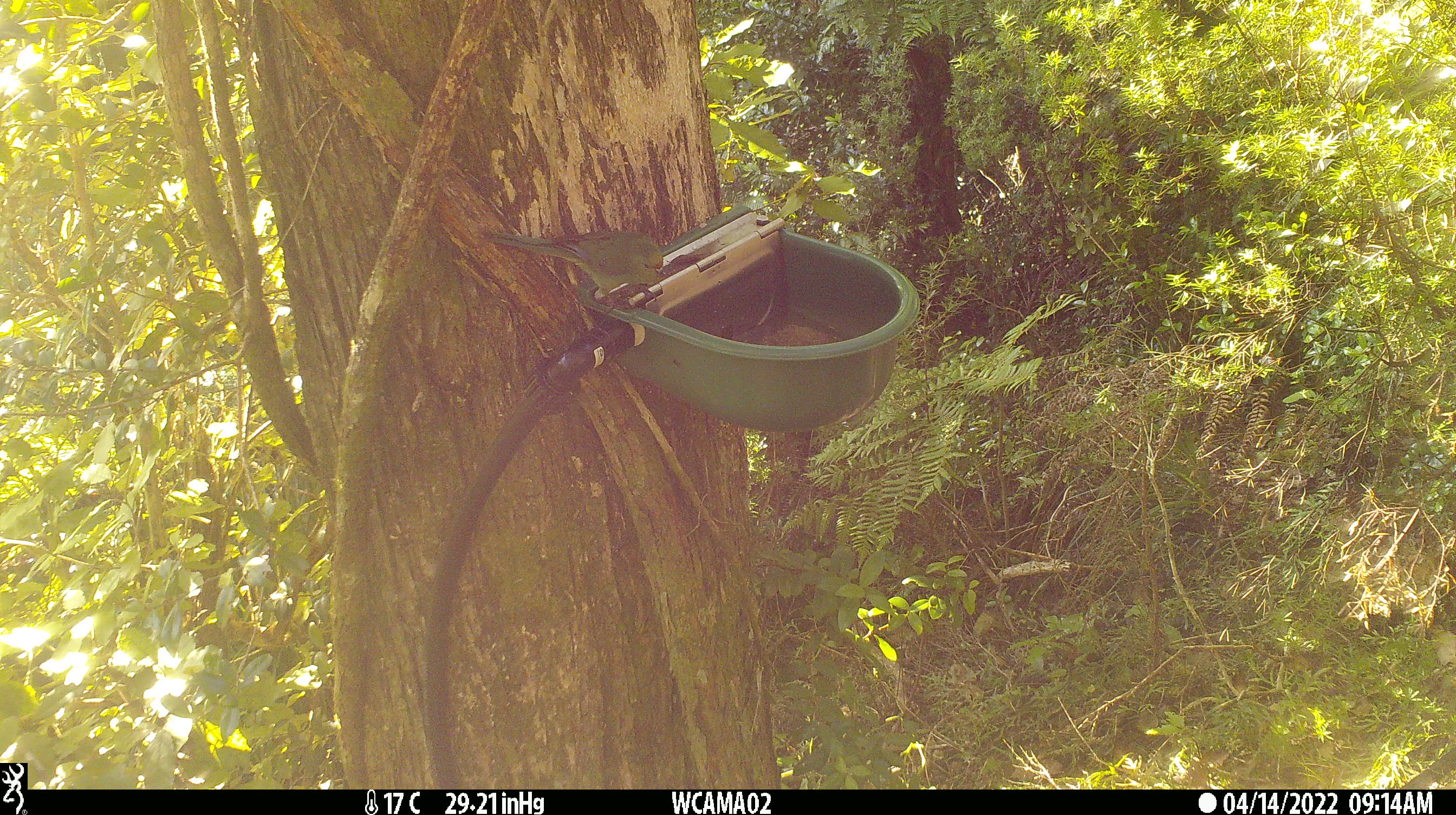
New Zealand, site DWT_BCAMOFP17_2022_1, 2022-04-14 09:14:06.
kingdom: Animalia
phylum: Chordata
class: Aves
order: Psittaciformes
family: Psittaculidae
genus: Cyanoramphus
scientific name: Cyanoramphus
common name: parakeet